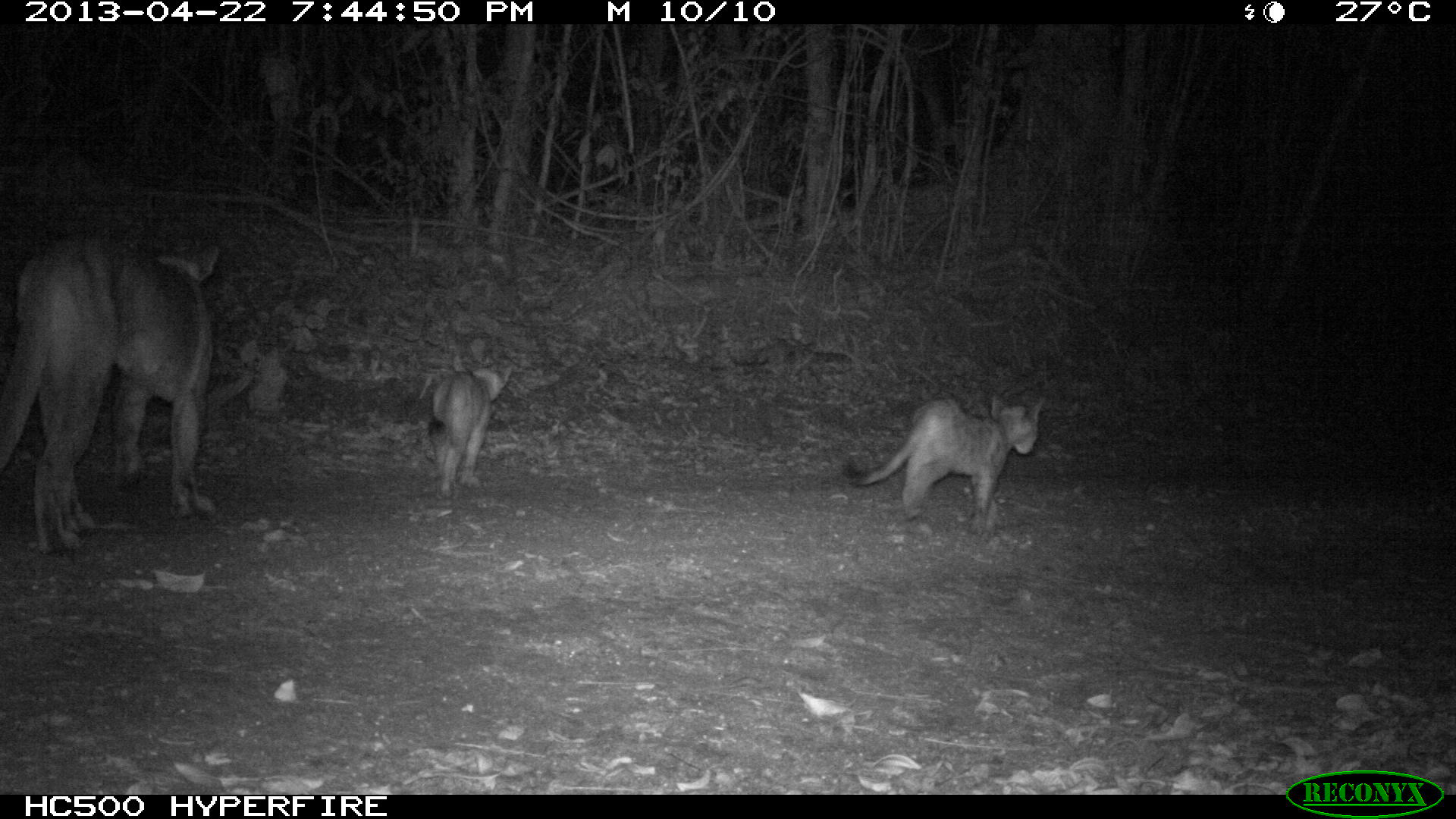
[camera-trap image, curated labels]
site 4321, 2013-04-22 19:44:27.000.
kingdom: Animalia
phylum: Chordata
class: Mammalia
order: Carnivora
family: Felidae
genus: Puma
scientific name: Puma concolor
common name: mountain lion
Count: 3.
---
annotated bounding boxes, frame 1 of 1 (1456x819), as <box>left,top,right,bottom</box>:
puma concolor: <box>0,239,227,560</box>; <box>839,389,1052,524</box>; <box>407,352,517,500</box>